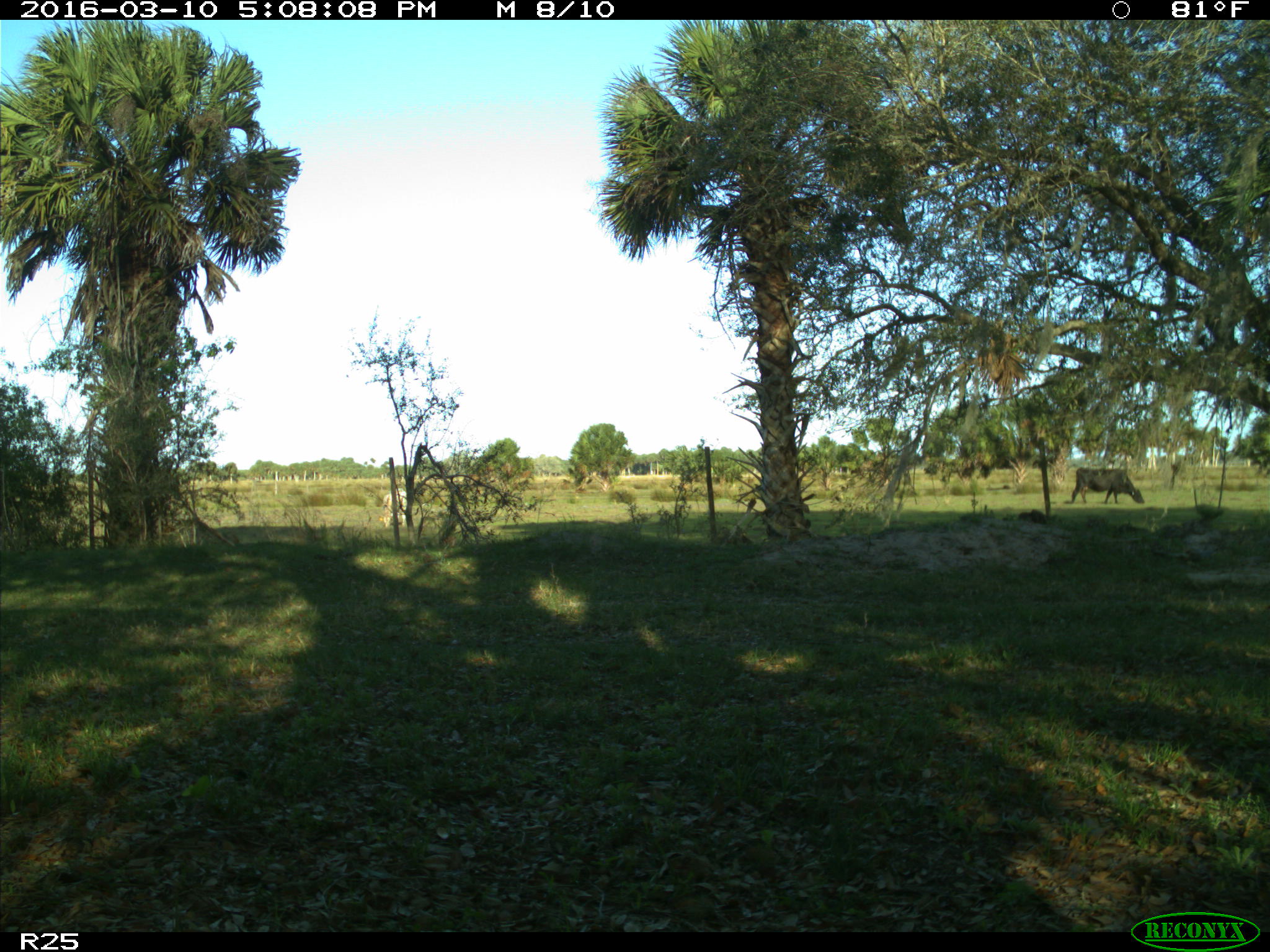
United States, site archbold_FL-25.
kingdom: Animalia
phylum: Chordata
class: Mammalia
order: Artiodactyla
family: Bovidae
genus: Bos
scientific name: Bos taurus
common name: domestic cow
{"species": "Bos taurus (domestic cow)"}